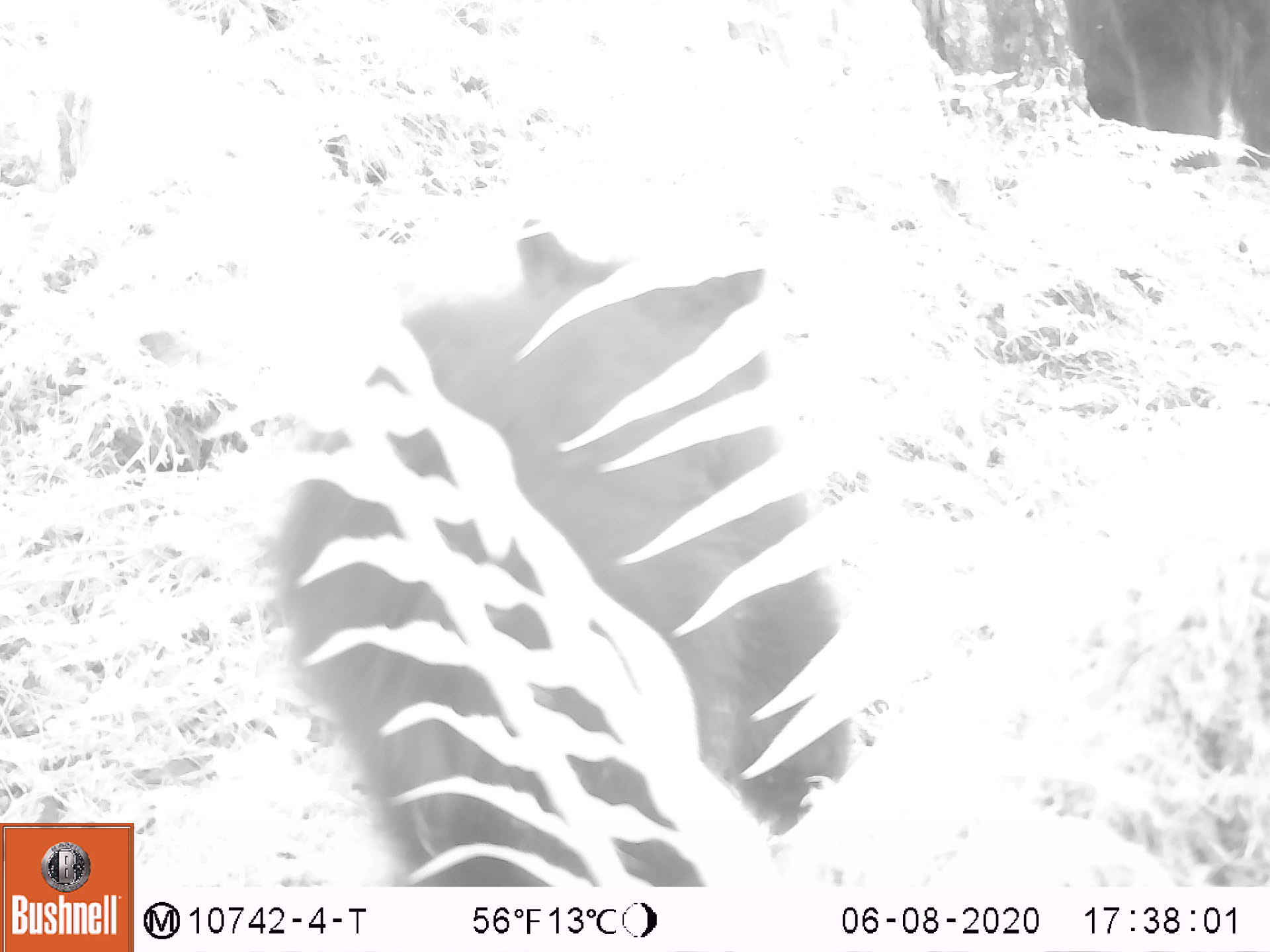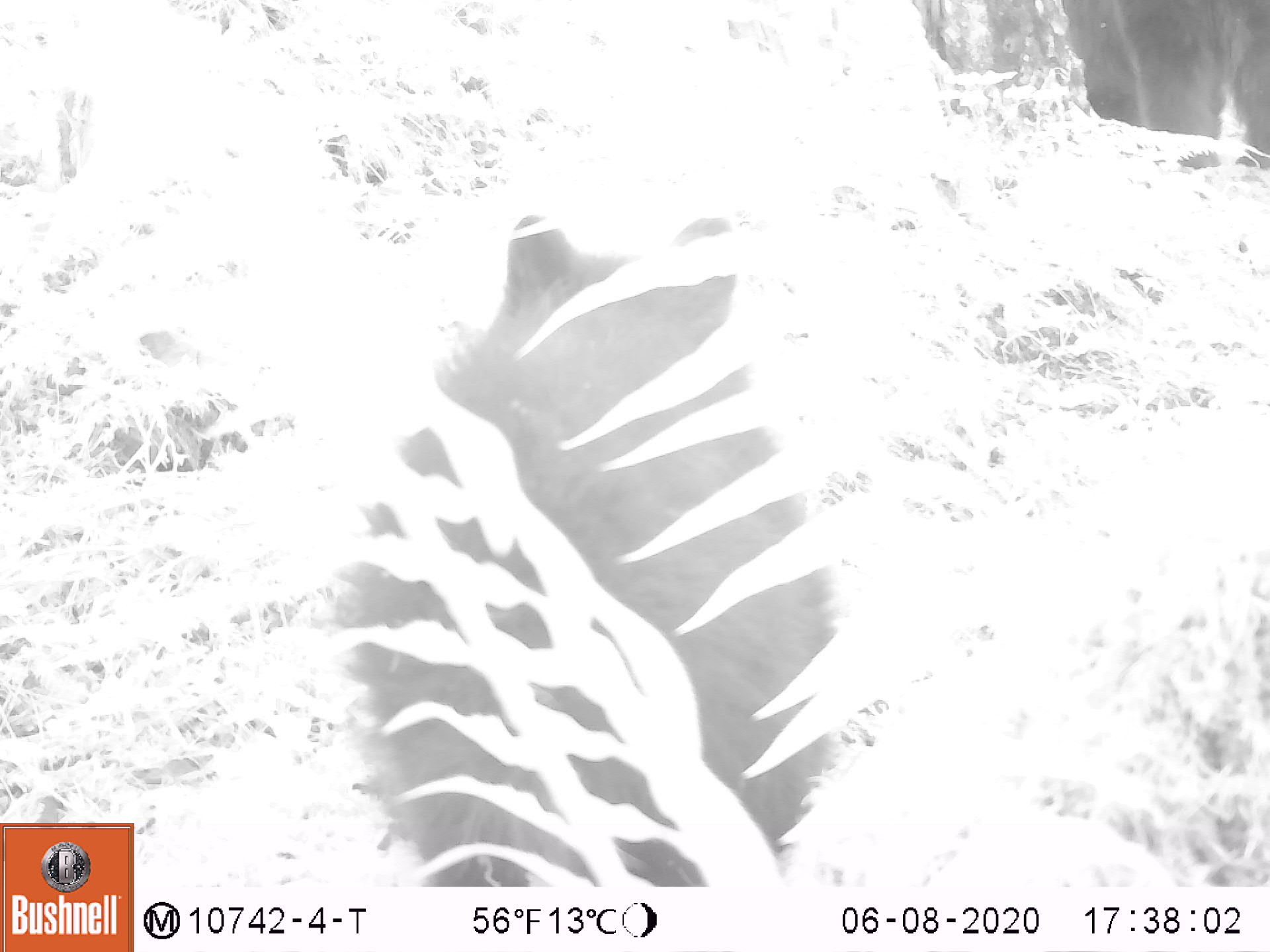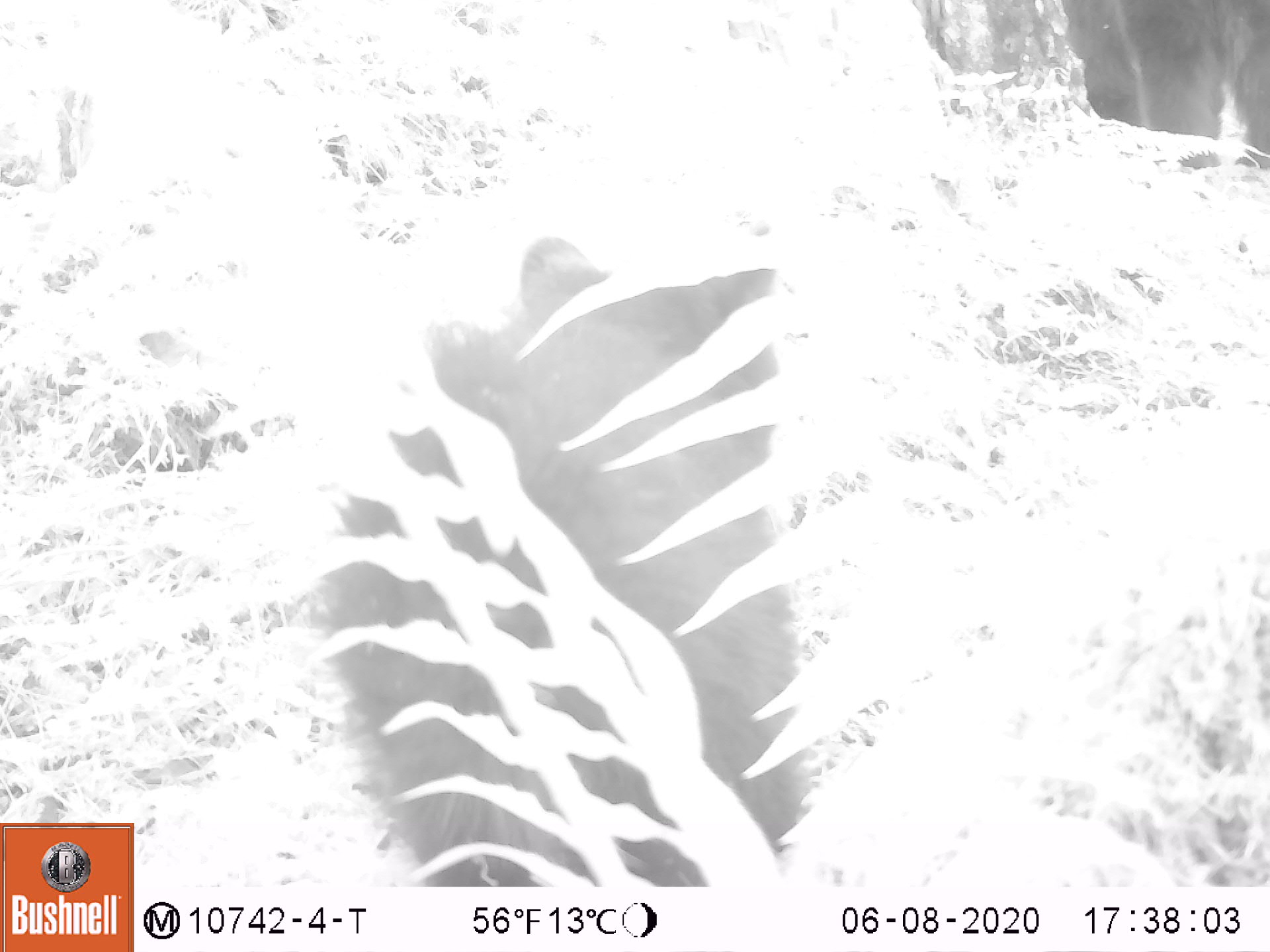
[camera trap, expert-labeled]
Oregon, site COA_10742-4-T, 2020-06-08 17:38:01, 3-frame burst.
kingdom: Animalia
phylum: Chordata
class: Mammalia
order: Carnivora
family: Ursidae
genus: Ursus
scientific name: Ursus americanus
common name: american black bear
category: black bear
Black bear (american black bear) (Ursus americanus).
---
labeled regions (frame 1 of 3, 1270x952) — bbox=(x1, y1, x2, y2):
black bear: bbox=(272, 222, 852, 886); bbox=(1062, 6, 1263, 185)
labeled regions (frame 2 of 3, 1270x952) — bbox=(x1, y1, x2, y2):
black bear: bbox=(359, 175, 845, 887)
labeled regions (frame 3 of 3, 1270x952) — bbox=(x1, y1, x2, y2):
black bear: bbox=(341, 241, 809, 883)